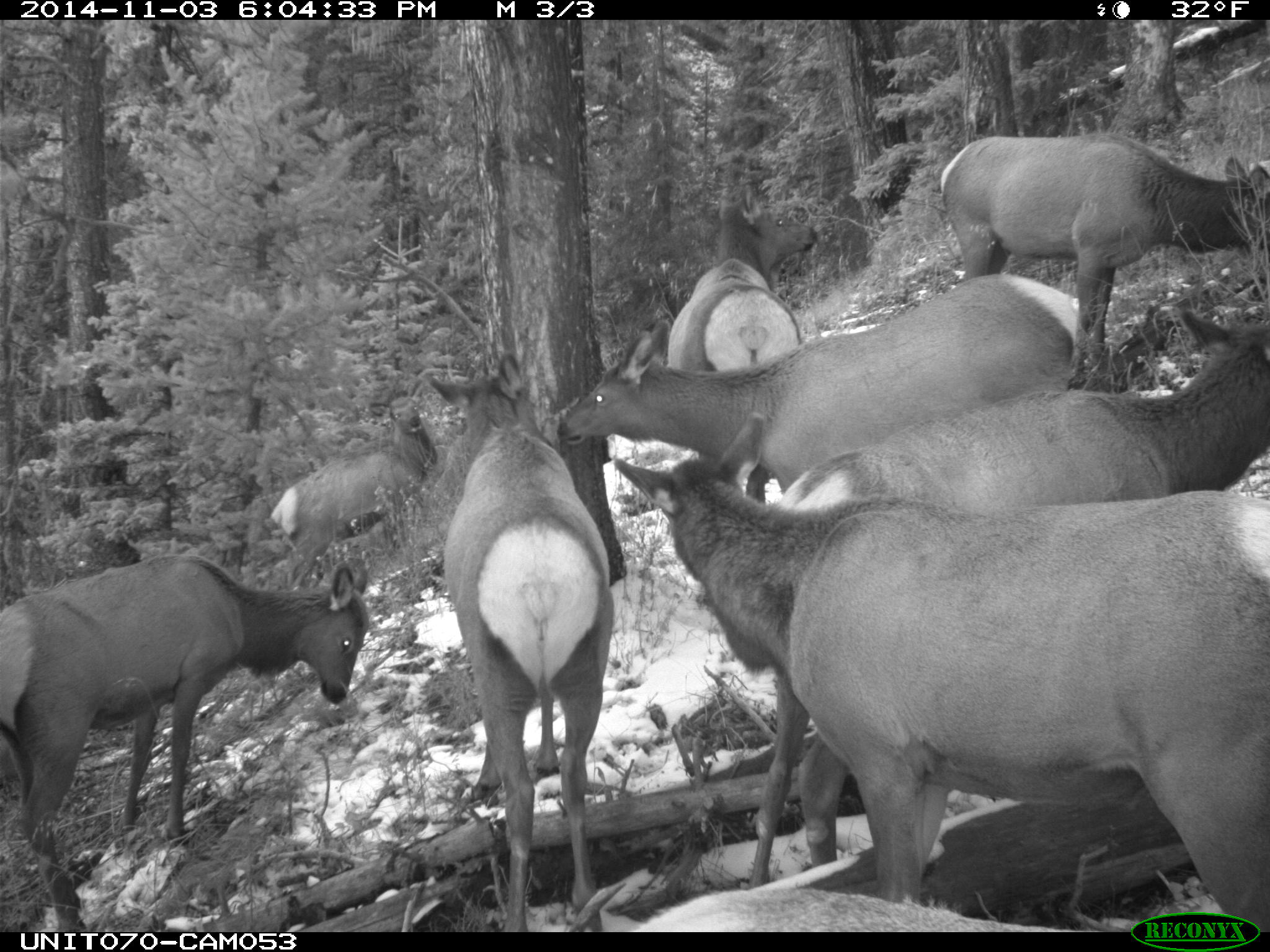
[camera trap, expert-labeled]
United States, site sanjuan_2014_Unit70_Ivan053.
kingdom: Animalia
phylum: Chordata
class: Mammalia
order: Artiodactyla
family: Cervidae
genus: Cervus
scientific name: Cervus elaphus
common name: red deer